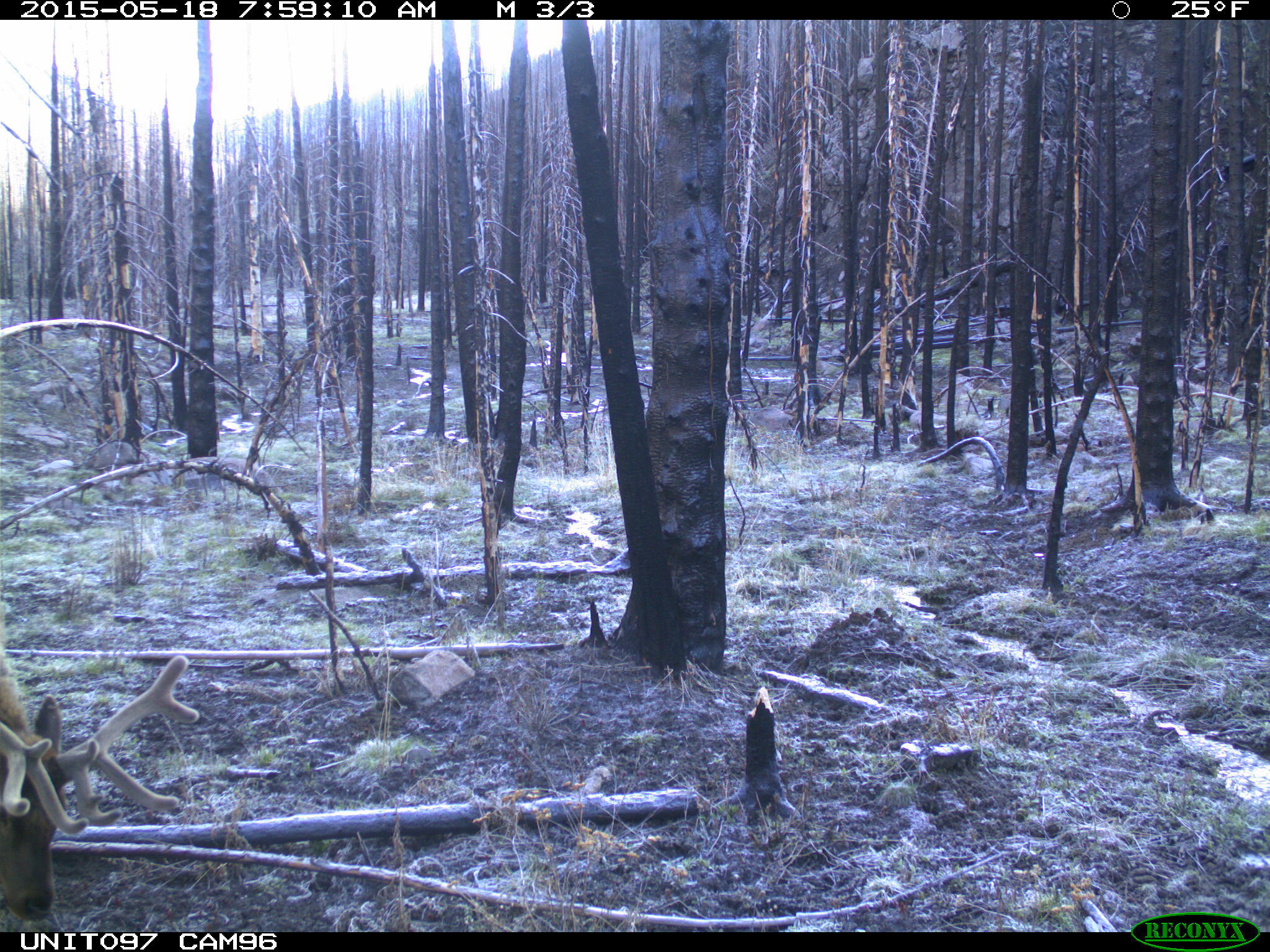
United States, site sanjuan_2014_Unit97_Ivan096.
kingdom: Animalia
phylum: Chordata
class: Mammalia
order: Artiodactyla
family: Cervidae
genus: Cervus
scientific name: Cervus elaphus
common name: red deer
Cervus elaphus (red deer).